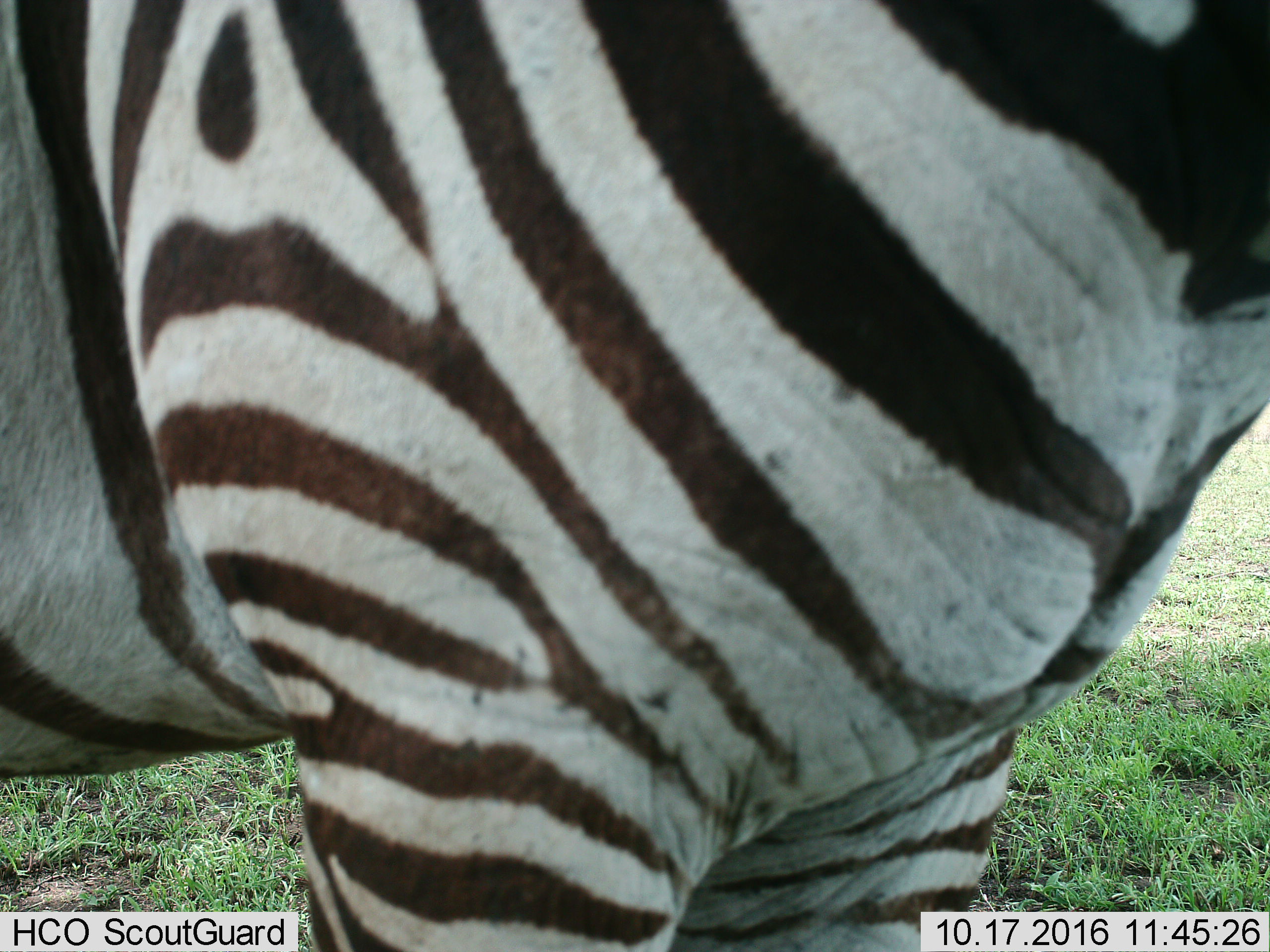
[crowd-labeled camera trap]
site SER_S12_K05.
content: unidentified animal